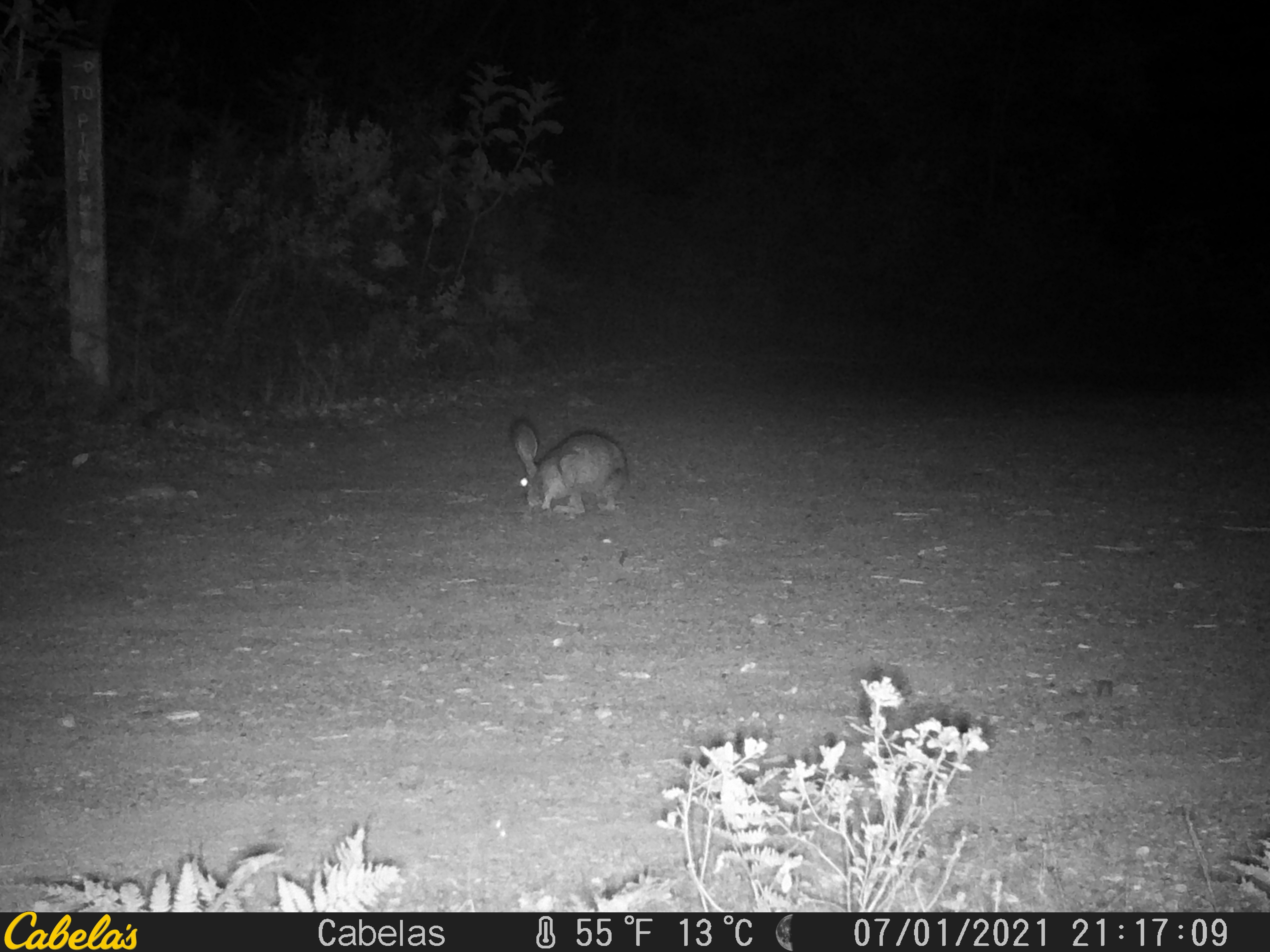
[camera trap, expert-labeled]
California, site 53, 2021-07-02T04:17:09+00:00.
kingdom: Animalia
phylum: Chordata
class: Mammalia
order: Lagomorpha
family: Leporidae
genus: Lepus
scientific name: Lepus californicus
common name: black-tailed jackrabbit